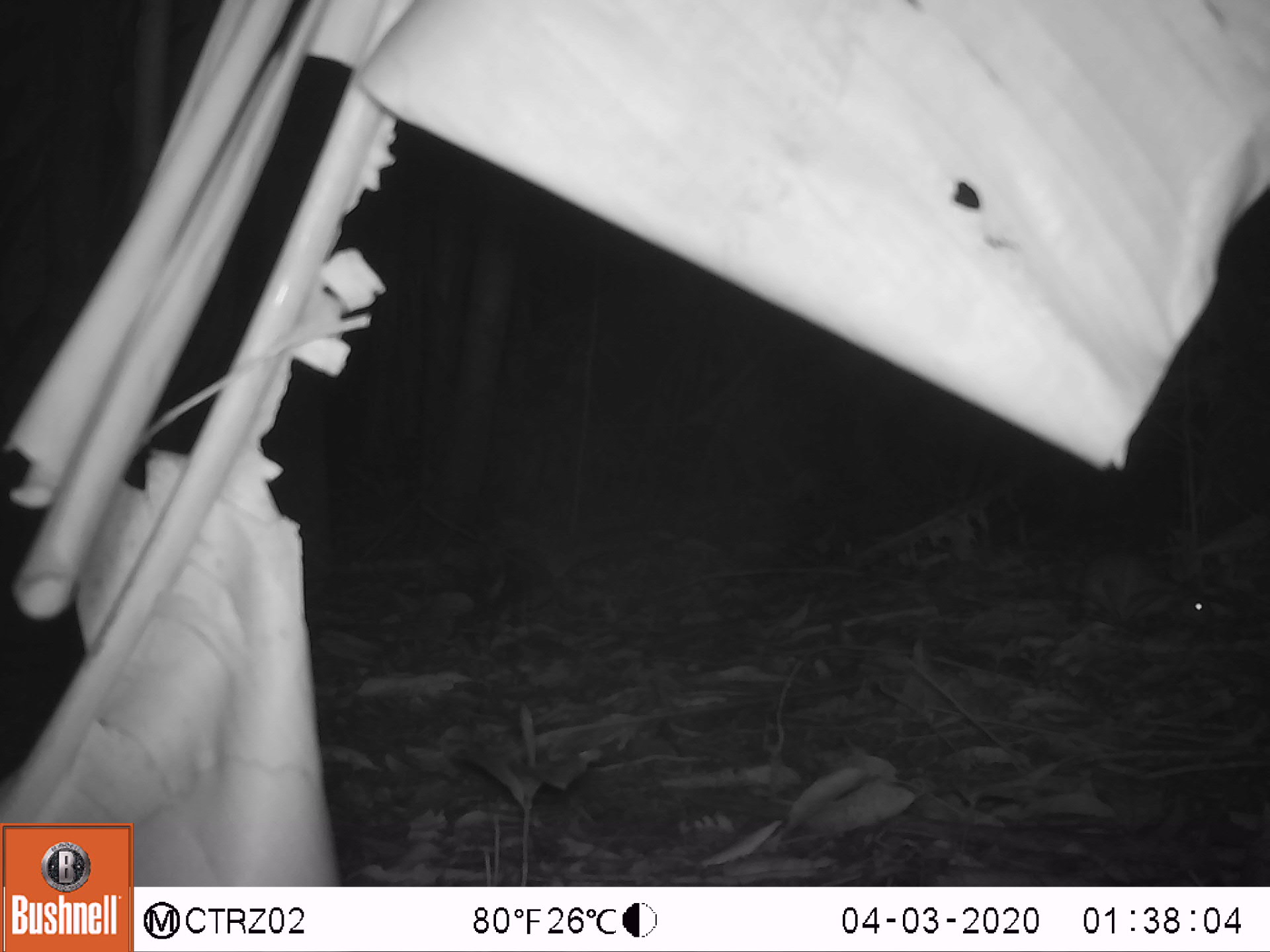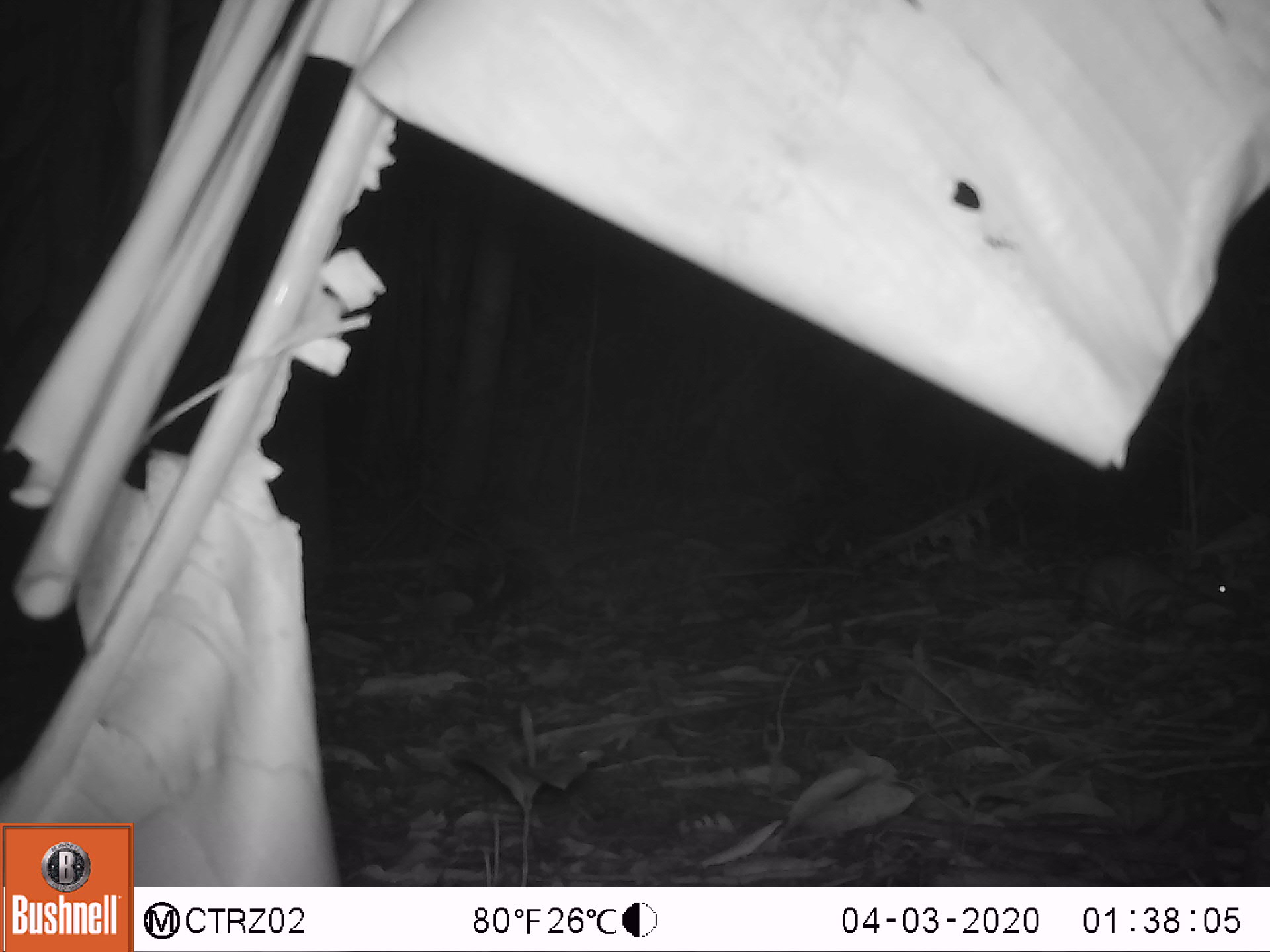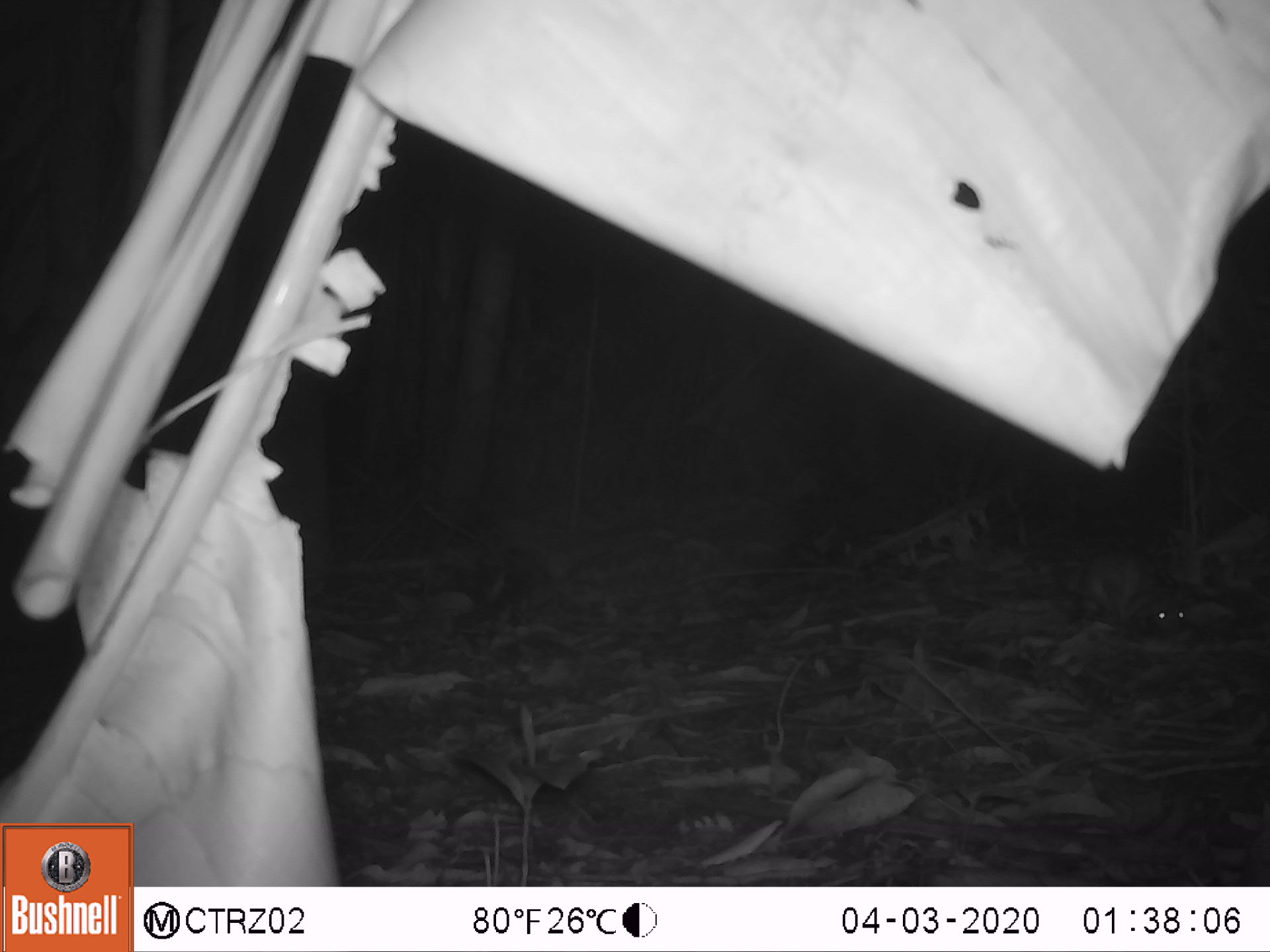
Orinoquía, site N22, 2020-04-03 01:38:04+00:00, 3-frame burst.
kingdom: Animalia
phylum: Chordata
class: Mammalia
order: Rodentia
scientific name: Rodentia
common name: rodent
Rodent (Rodentia).